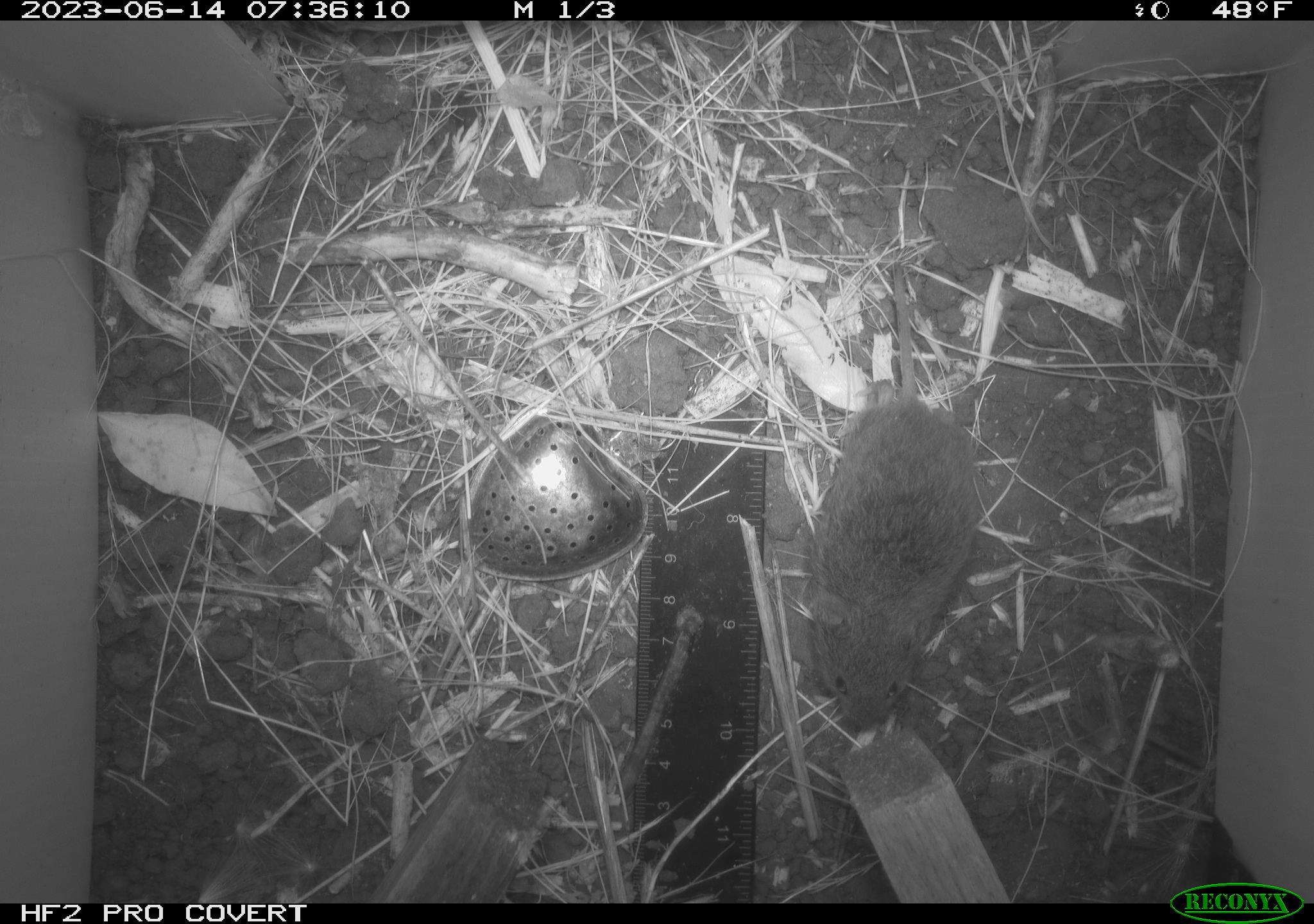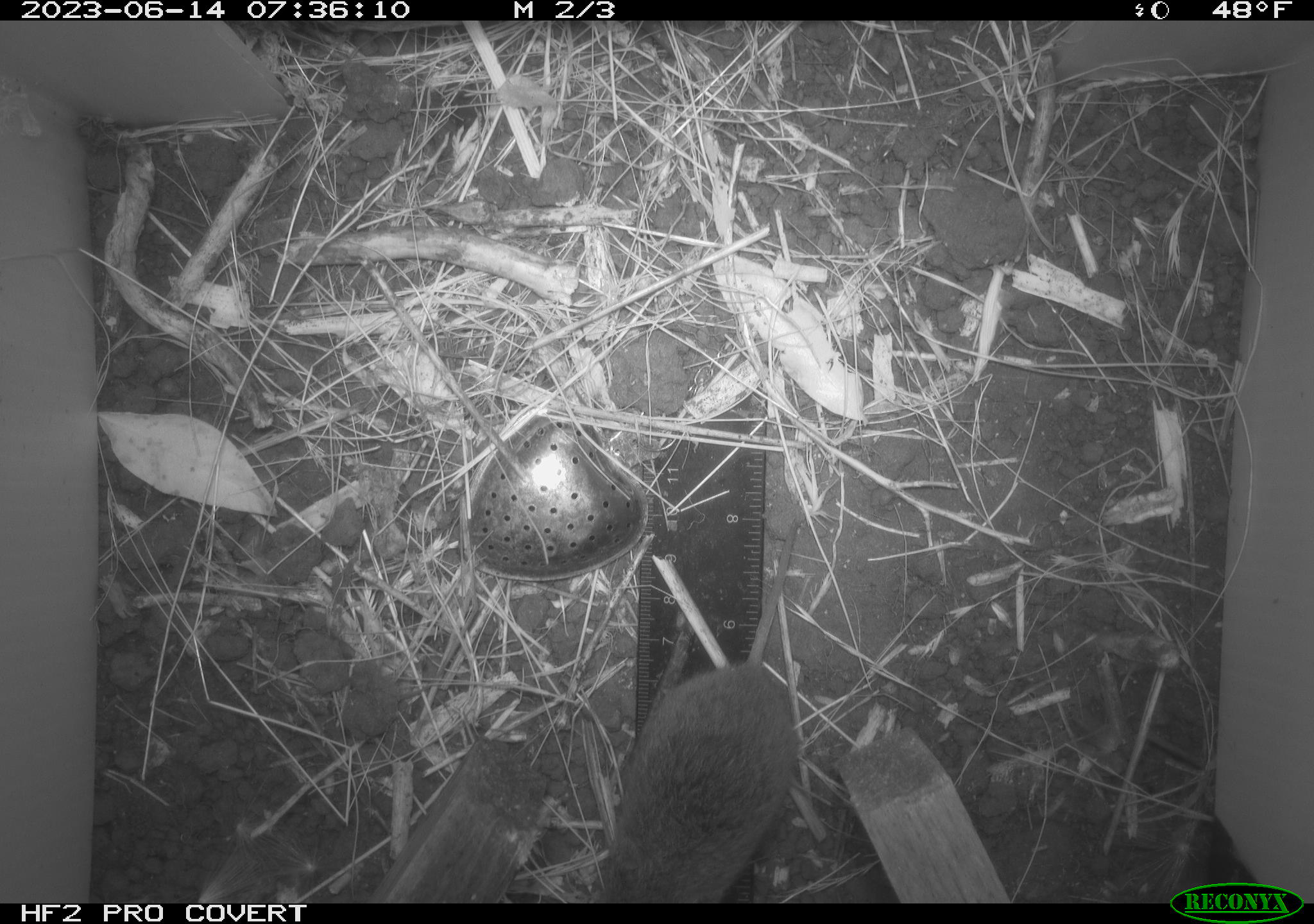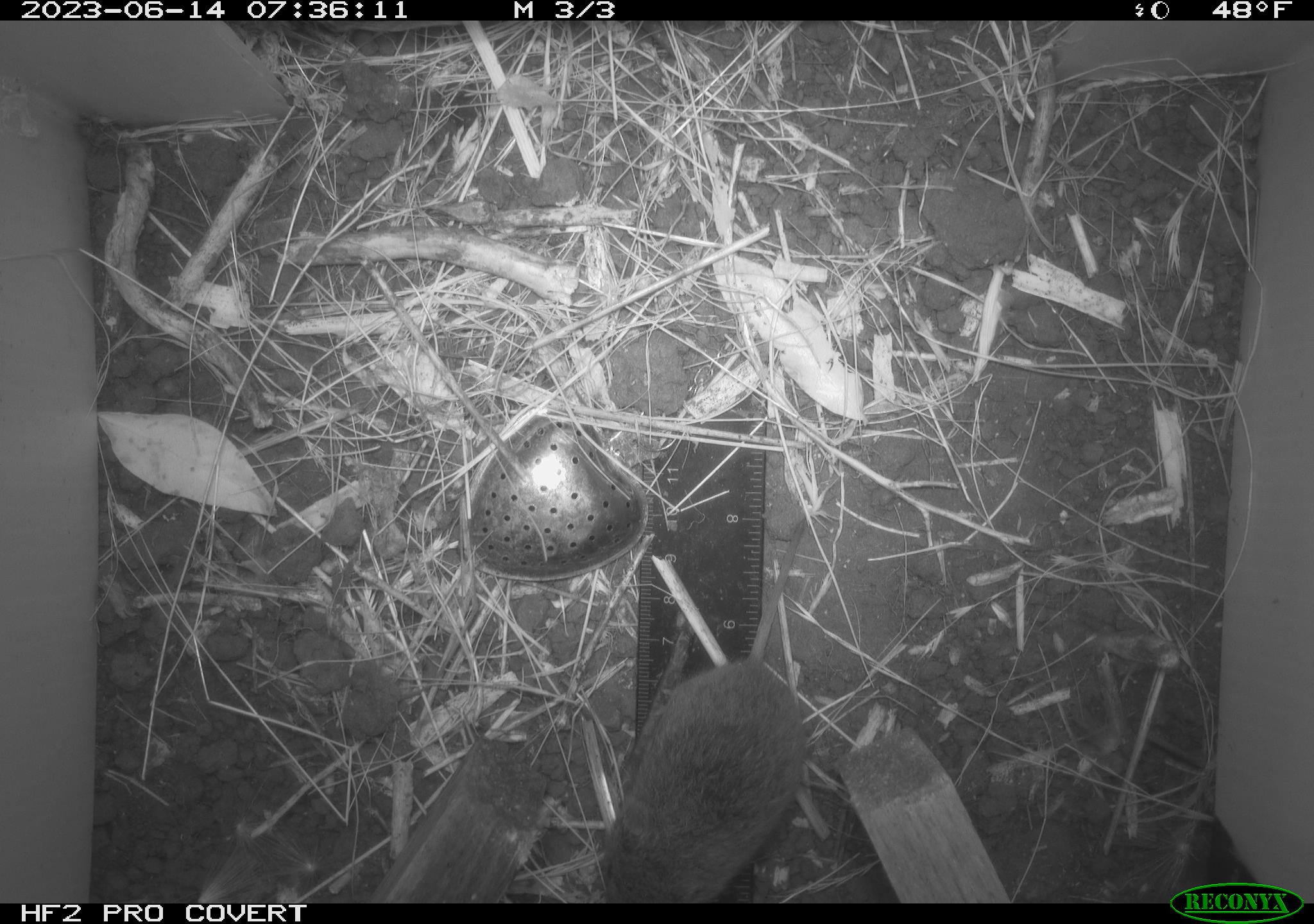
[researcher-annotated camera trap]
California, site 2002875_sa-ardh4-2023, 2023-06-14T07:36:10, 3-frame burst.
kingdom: Animalia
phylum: Chordata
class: Mammalia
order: Rodentia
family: Cricetidae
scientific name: Arvicolinae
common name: voles, lemmings, and muskrats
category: arvicolinae subfamily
Arvicolinae subfamily (voles, lemmings, and muskrats) (Arvicolinae).